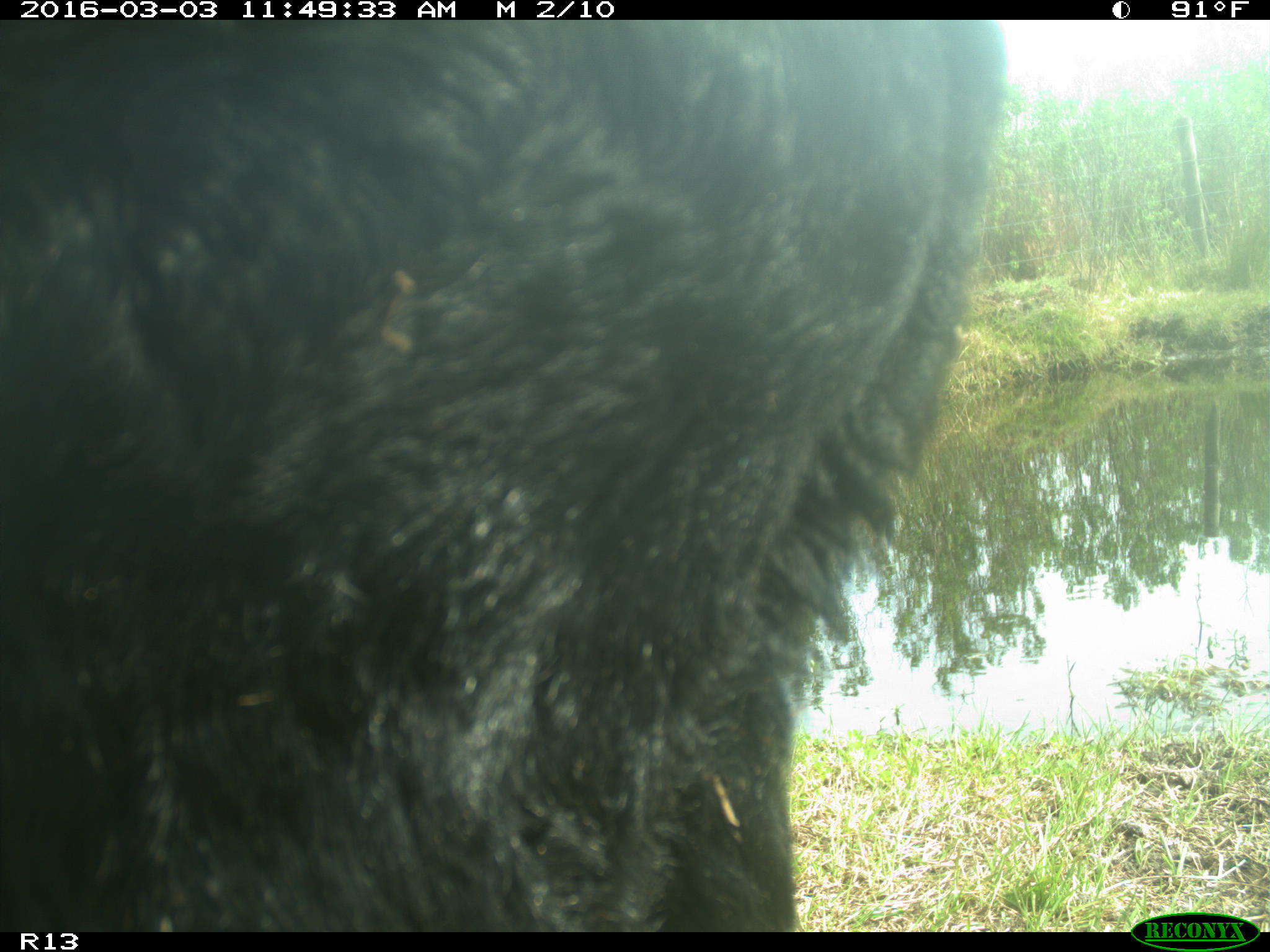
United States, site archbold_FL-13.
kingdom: Animalia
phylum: Chordata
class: Mammalia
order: Artiodactyla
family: Bovidae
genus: Bos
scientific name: Bos taurus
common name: domestic cow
Bos taurus (domestic cow).